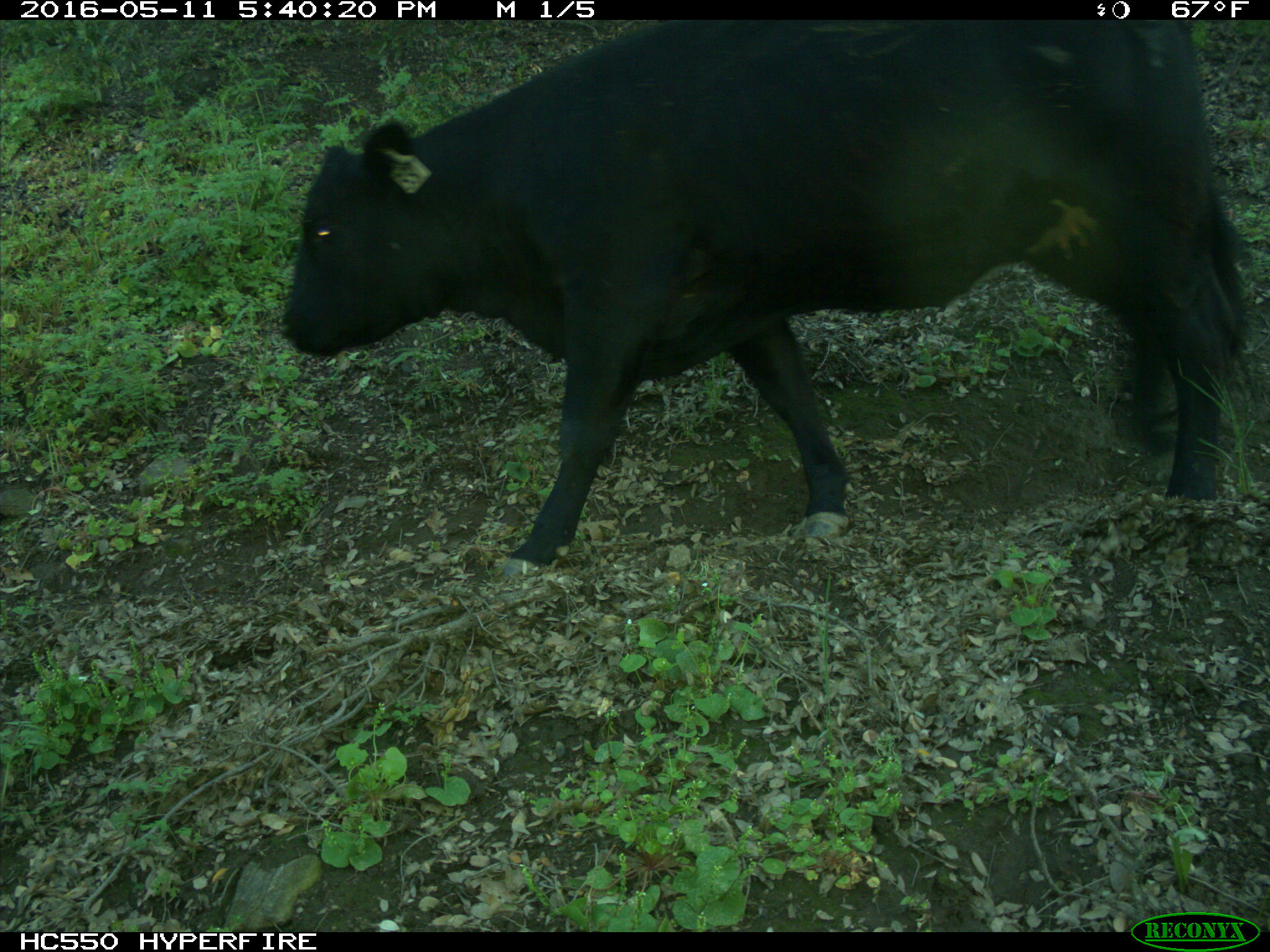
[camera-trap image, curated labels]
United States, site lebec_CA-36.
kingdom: Animalia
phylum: Chordata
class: Mammalia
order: Artiodactyla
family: Bovidae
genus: Bos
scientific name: Bos taurus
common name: domestic cow